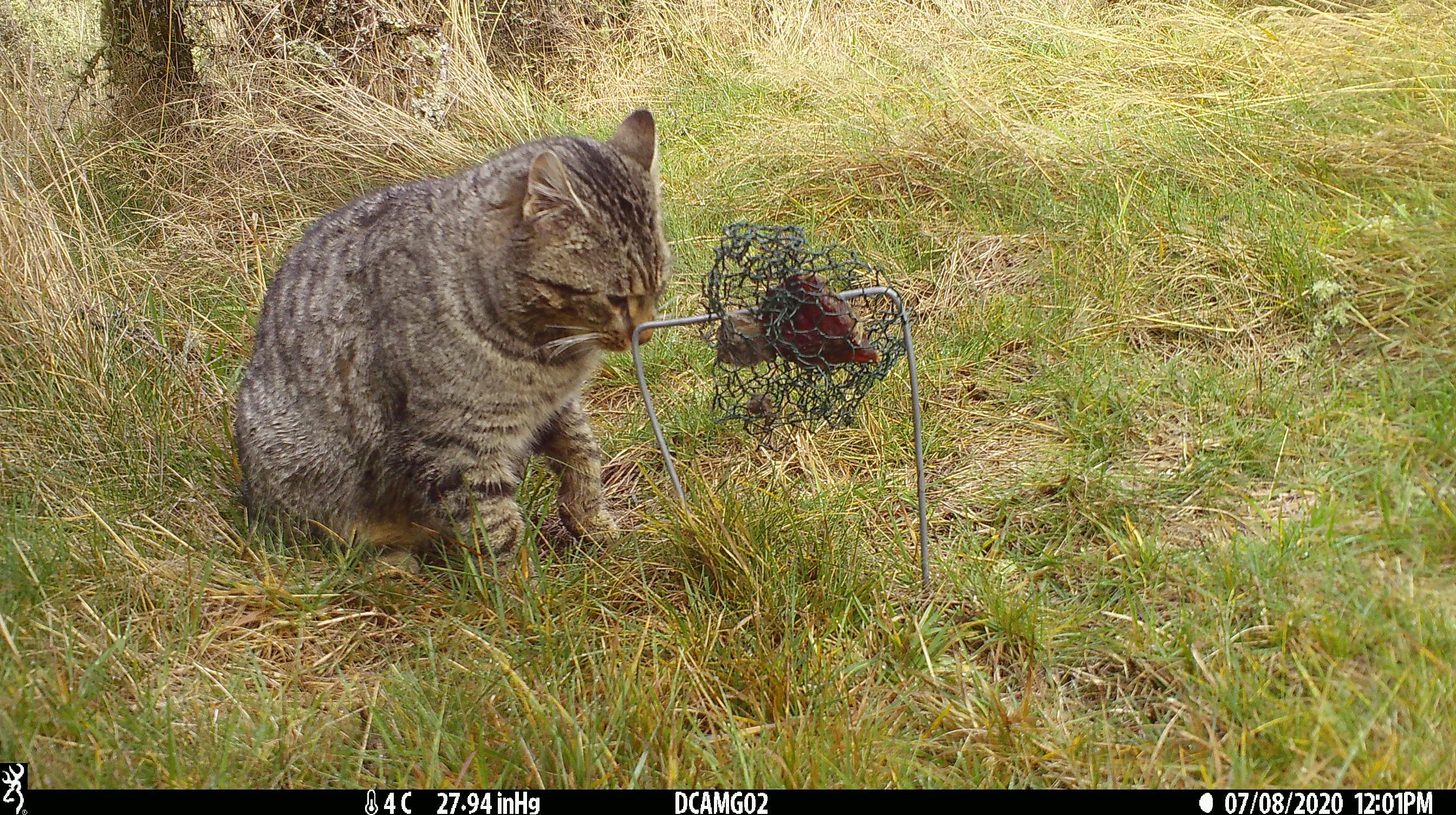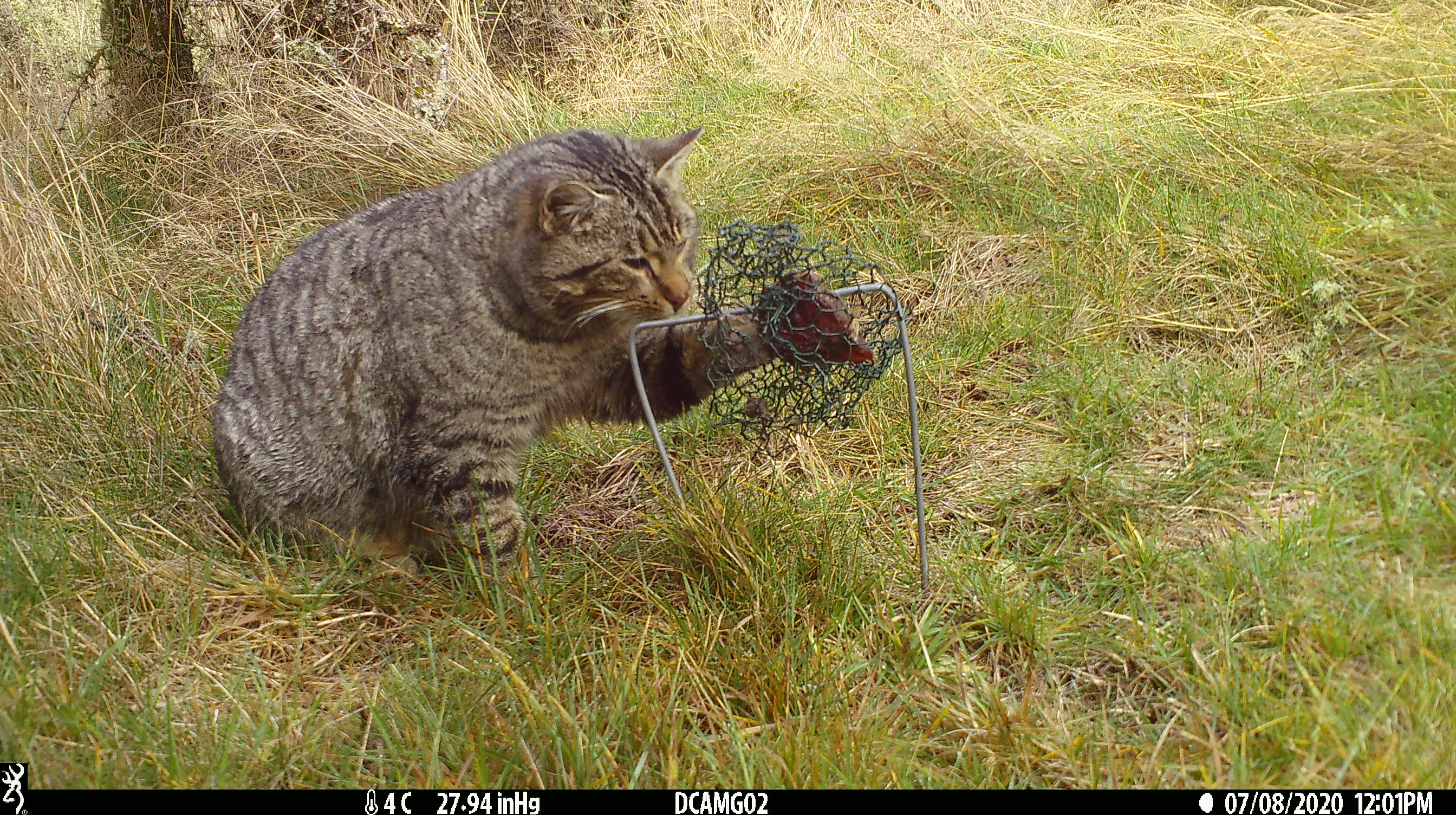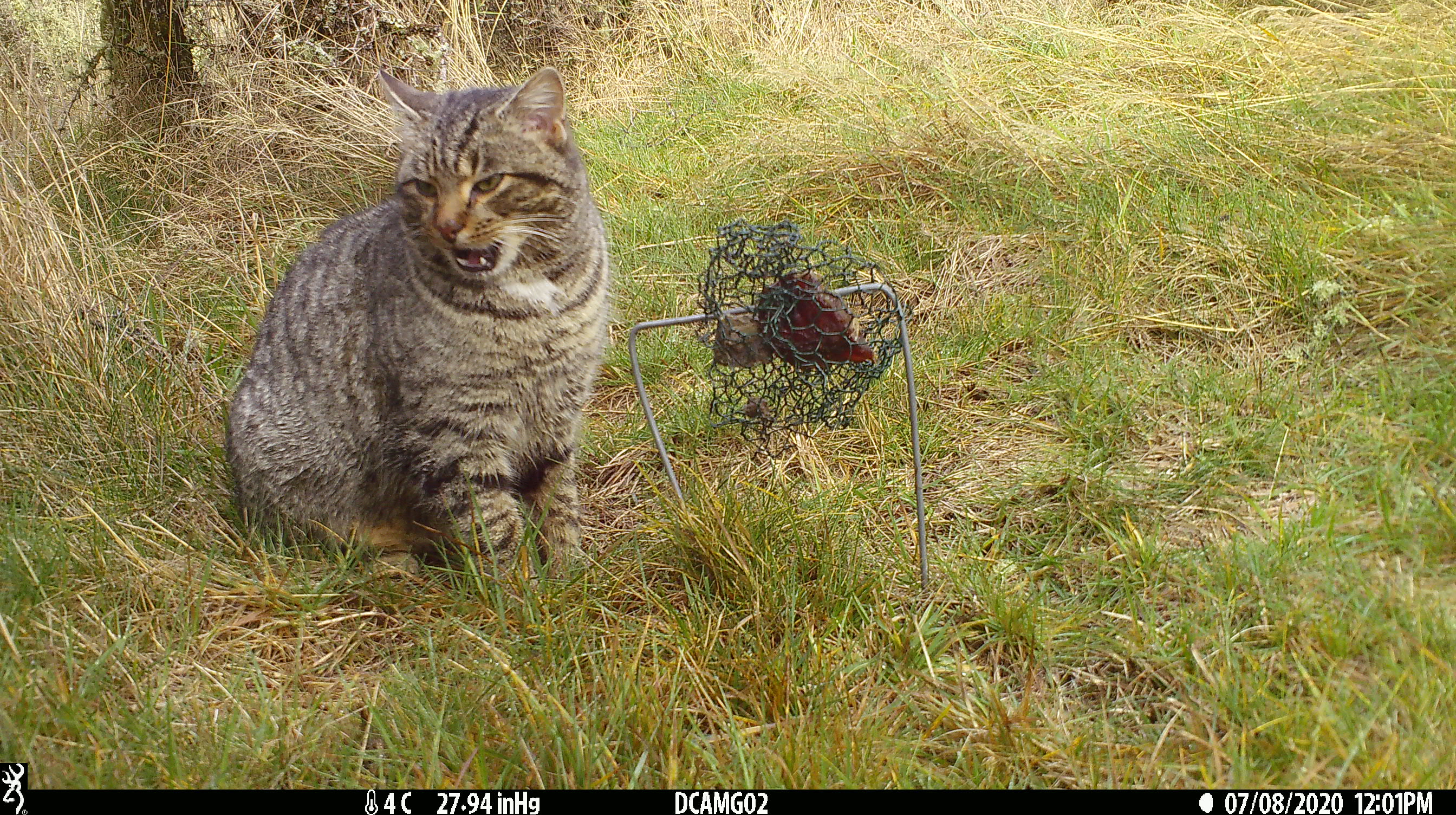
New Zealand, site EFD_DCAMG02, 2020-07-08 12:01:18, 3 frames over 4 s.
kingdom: Animalia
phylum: Chordata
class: Mammalia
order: Carnivora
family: Felidae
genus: Felis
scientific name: Felis catus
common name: domestic cat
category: cat